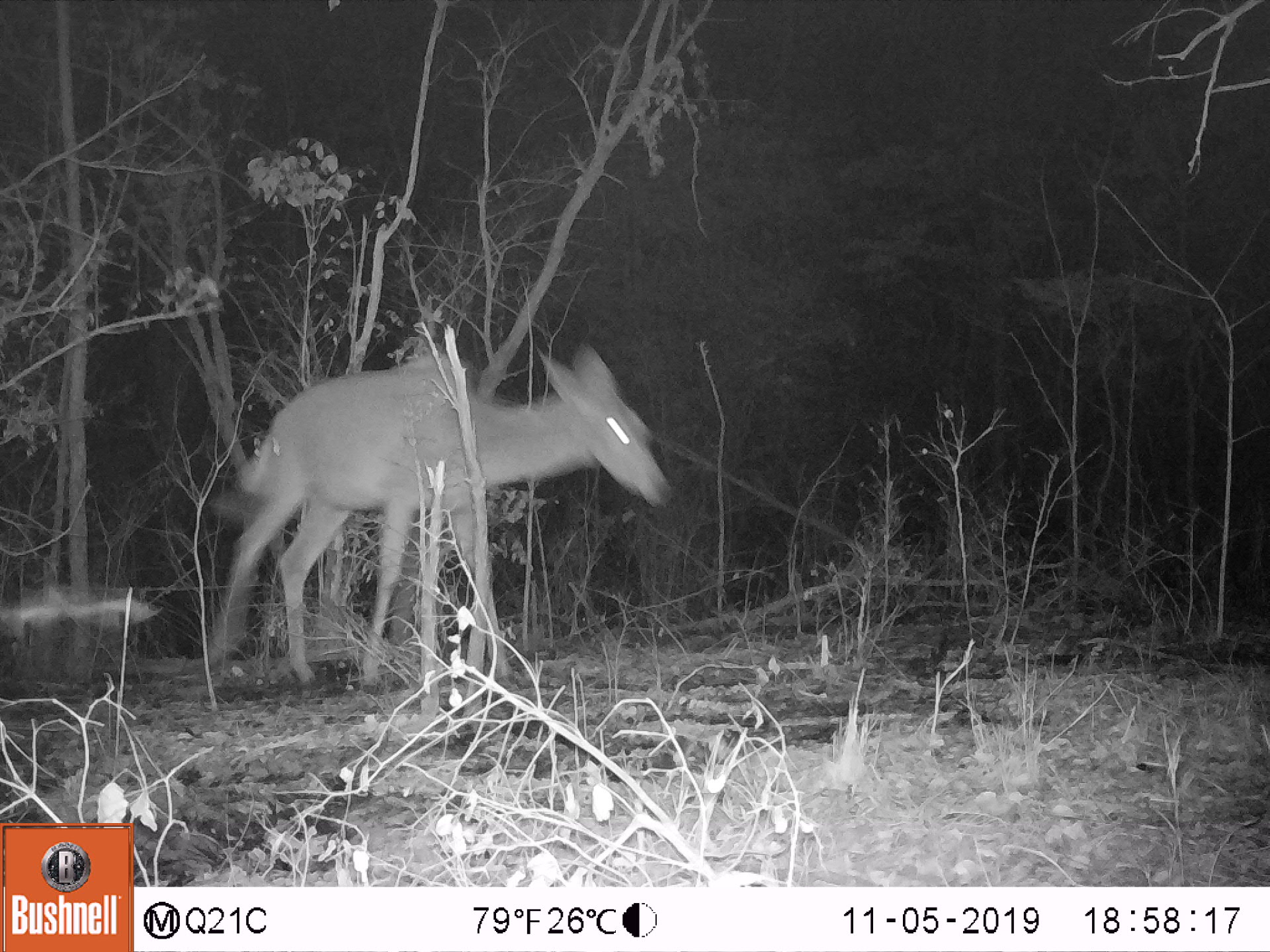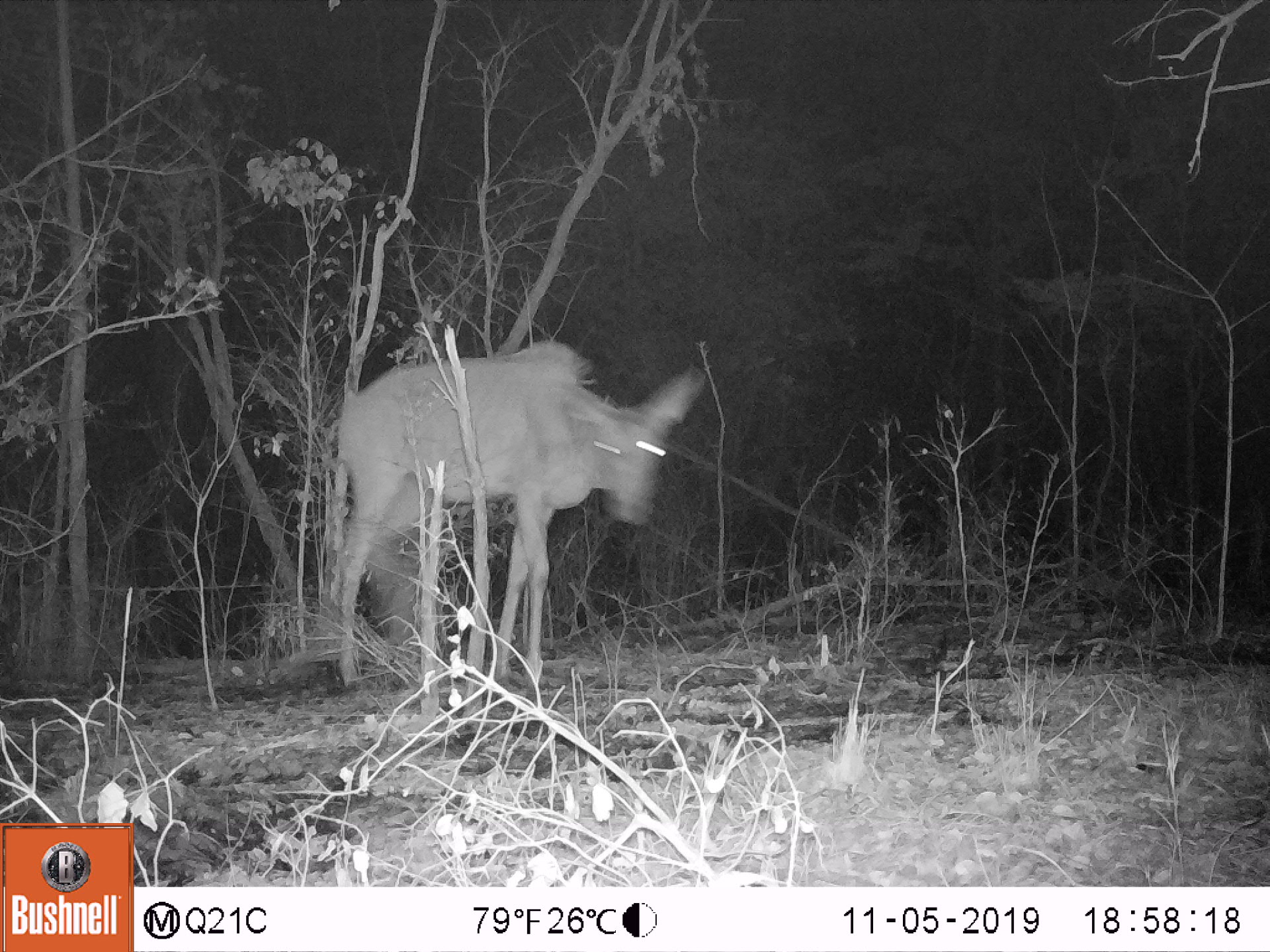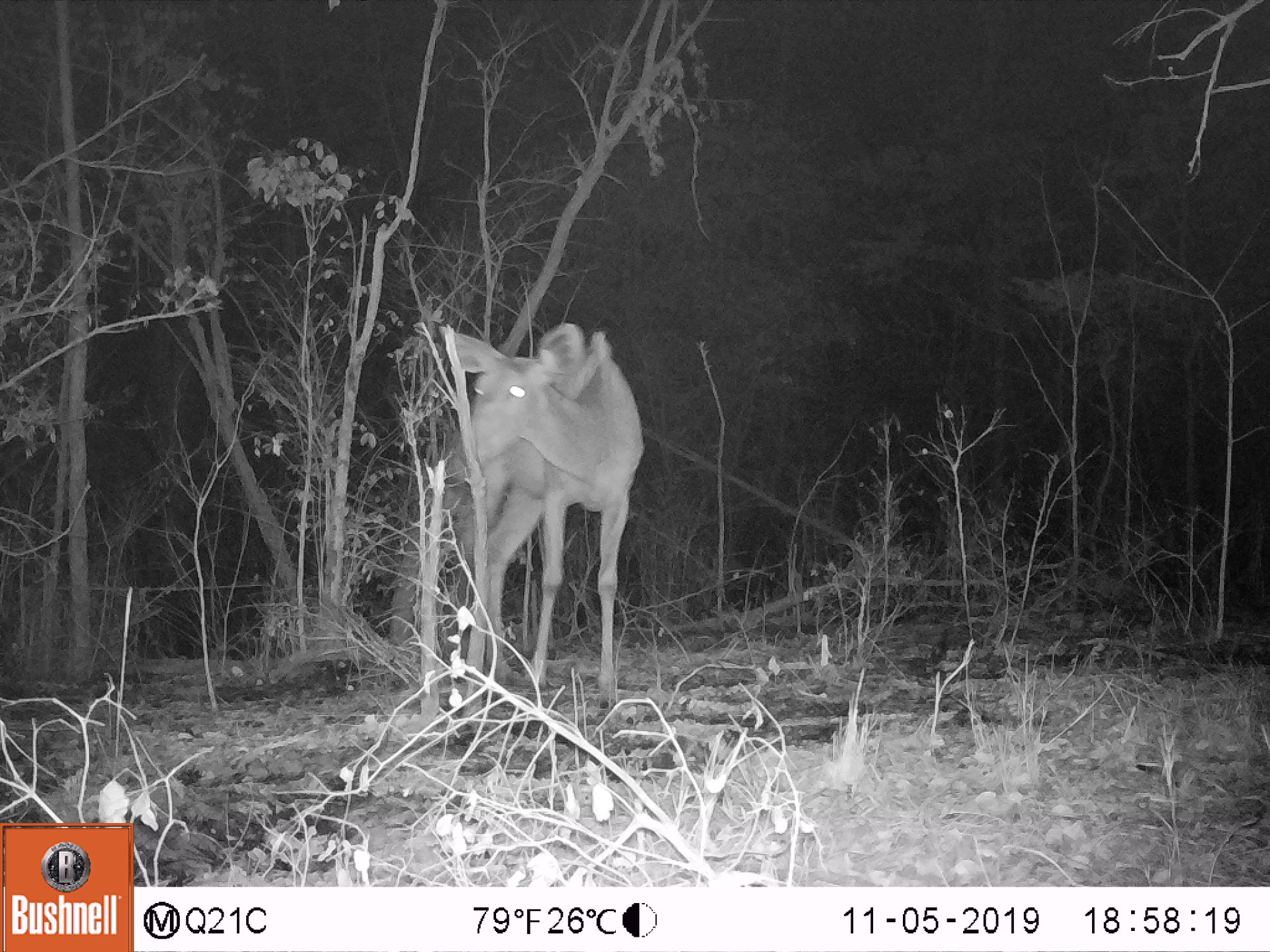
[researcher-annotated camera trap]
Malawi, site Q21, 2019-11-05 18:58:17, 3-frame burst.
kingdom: Animalia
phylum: Chordata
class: Mammalia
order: Artiodactyla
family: Bovidae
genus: Tragelaphus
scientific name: Tragelaphus strepsiceros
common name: greater kudu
Greater kudu (Tragelaphus strepsiceros), count 1.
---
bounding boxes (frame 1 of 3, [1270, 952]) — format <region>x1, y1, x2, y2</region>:
greater kudu: <region>182, 337, 671, 692</region>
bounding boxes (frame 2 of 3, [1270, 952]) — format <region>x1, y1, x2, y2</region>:
greater kudu: <region>319, 333, 710, 695</region>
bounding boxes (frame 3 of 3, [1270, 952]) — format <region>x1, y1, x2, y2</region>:
greater kudu: <region>420, 313, 647, 693</region>